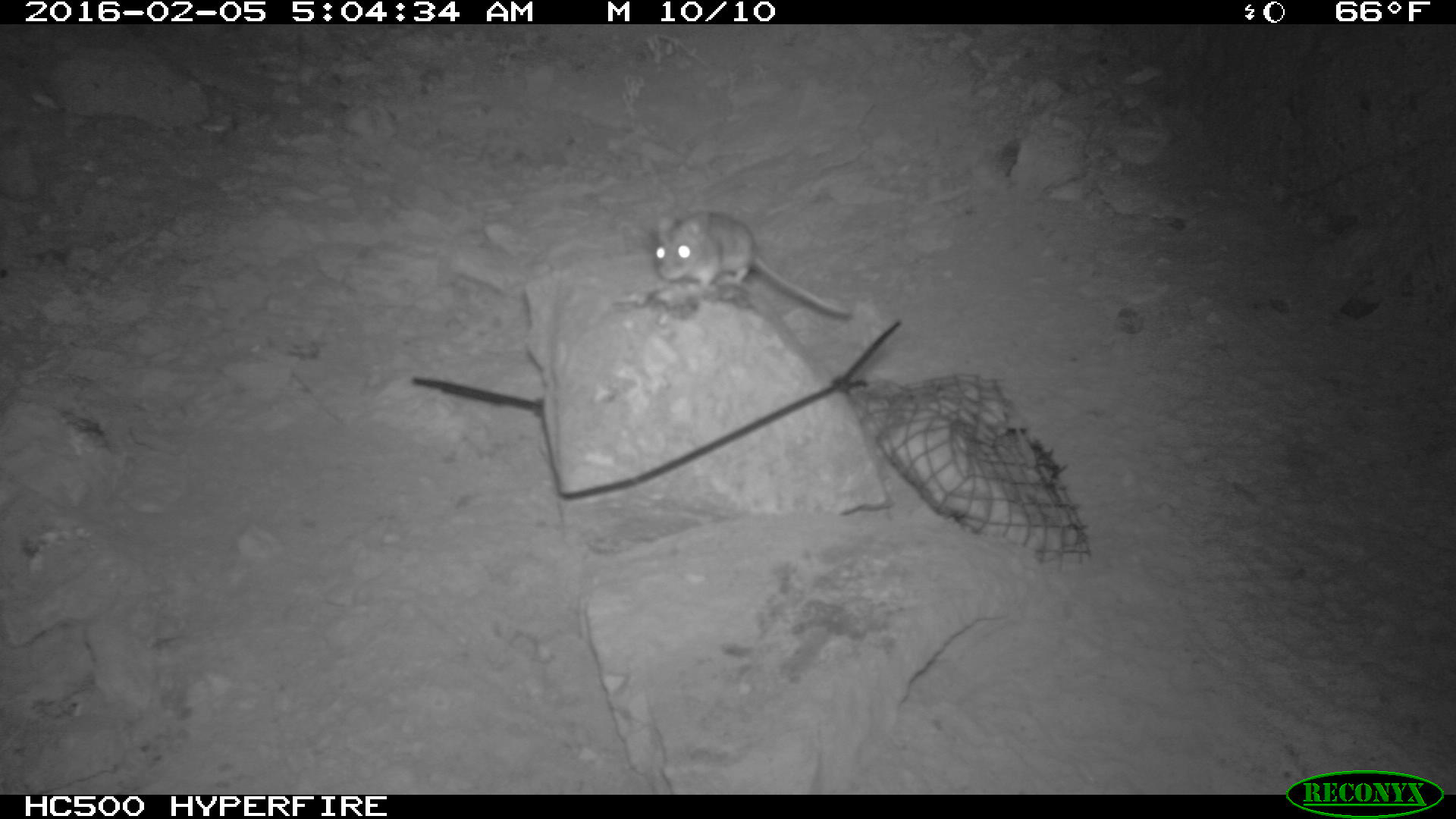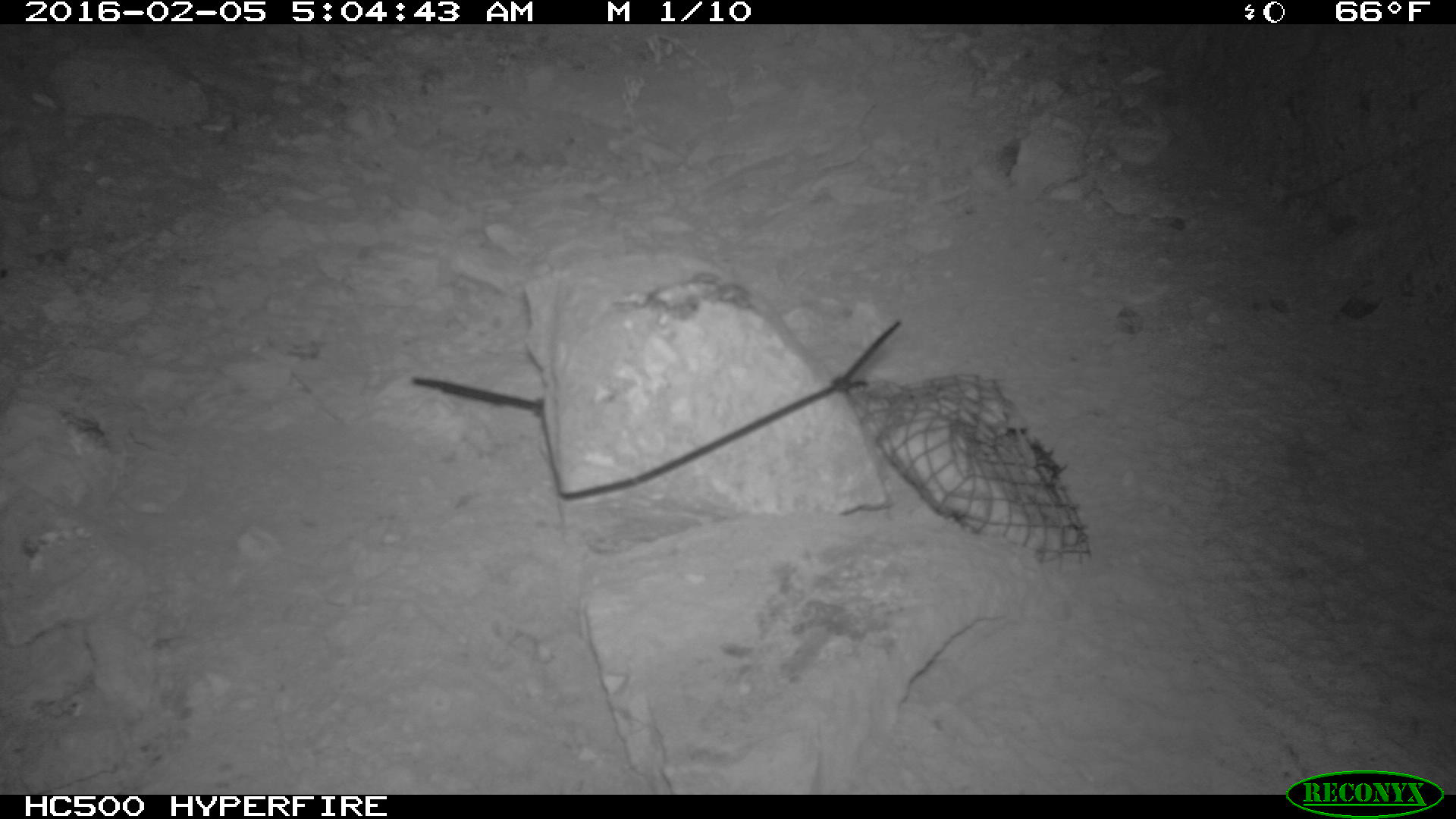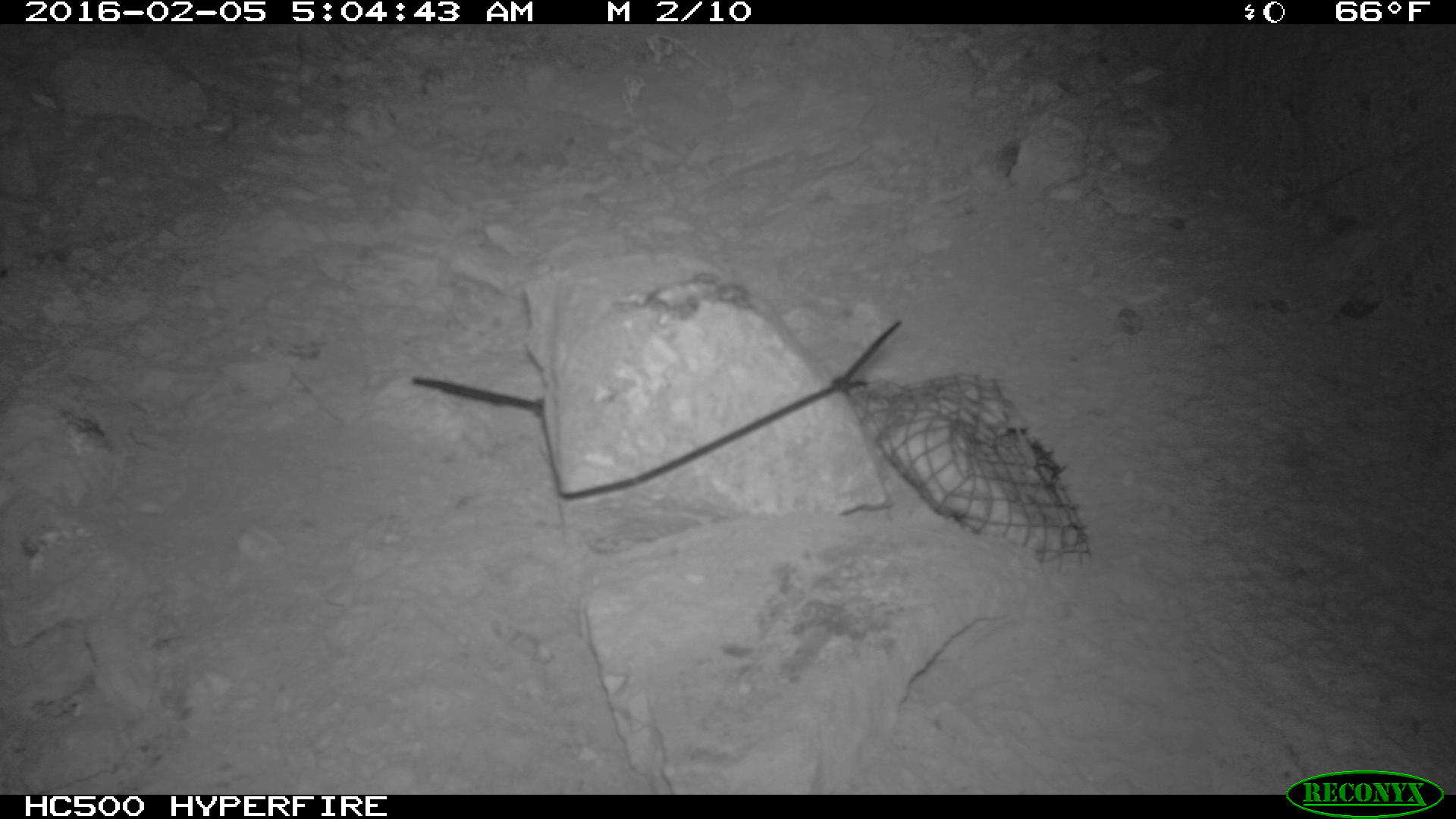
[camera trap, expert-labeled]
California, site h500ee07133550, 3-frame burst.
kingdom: Animalia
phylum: Chordata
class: Mammalia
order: Rodentia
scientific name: Rodentia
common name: rodent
Rodent (Rodentia).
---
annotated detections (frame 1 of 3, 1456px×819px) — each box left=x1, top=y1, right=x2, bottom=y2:
rodent: left=654, top=212, right=851, bottom=317